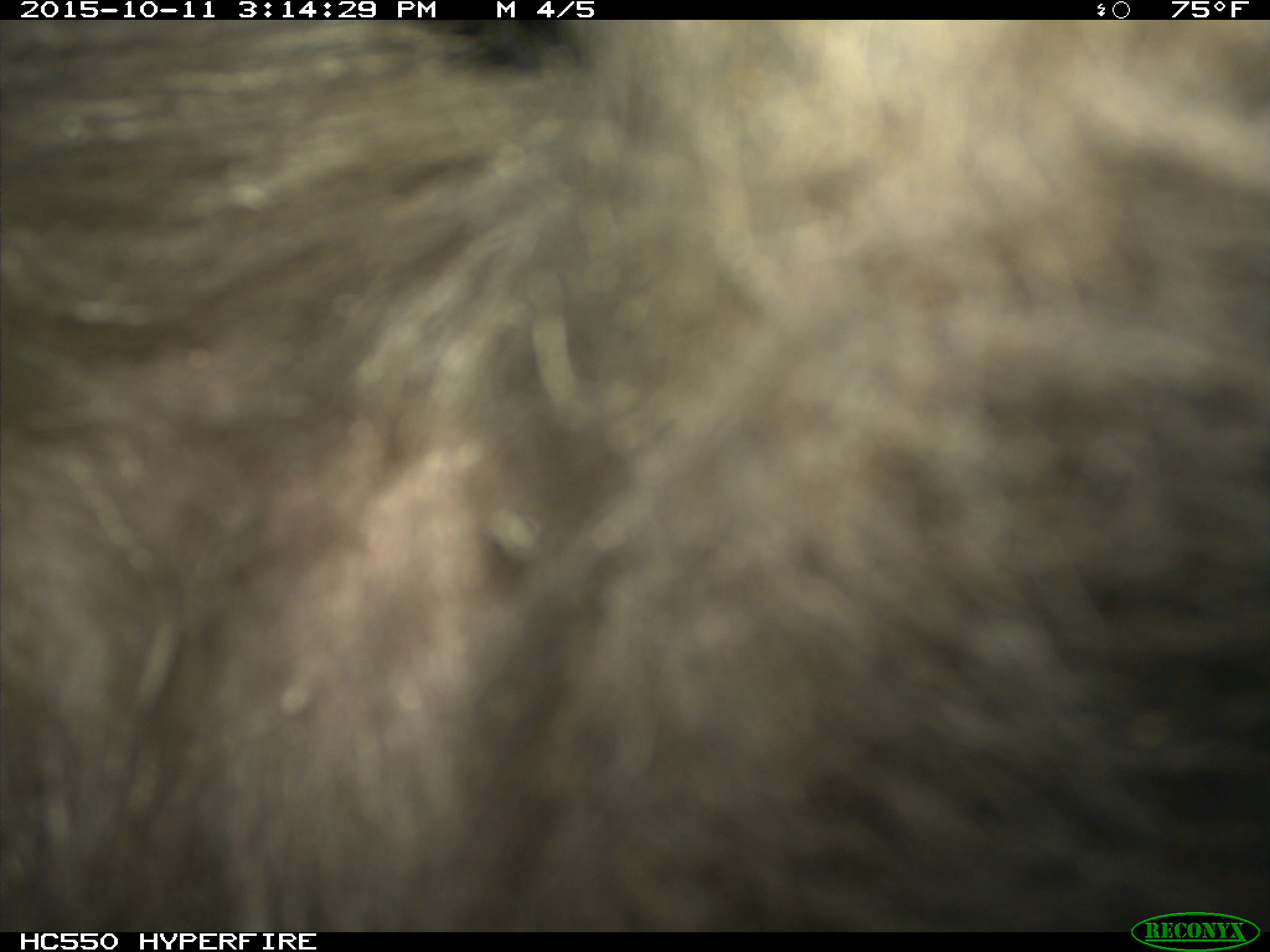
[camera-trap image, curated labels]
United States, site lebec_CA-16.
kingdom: Animalia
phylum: Chordata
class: Mammalia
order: Carnivora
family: Ursidae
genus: Ursus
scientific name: Ursus americanus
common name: american black bear